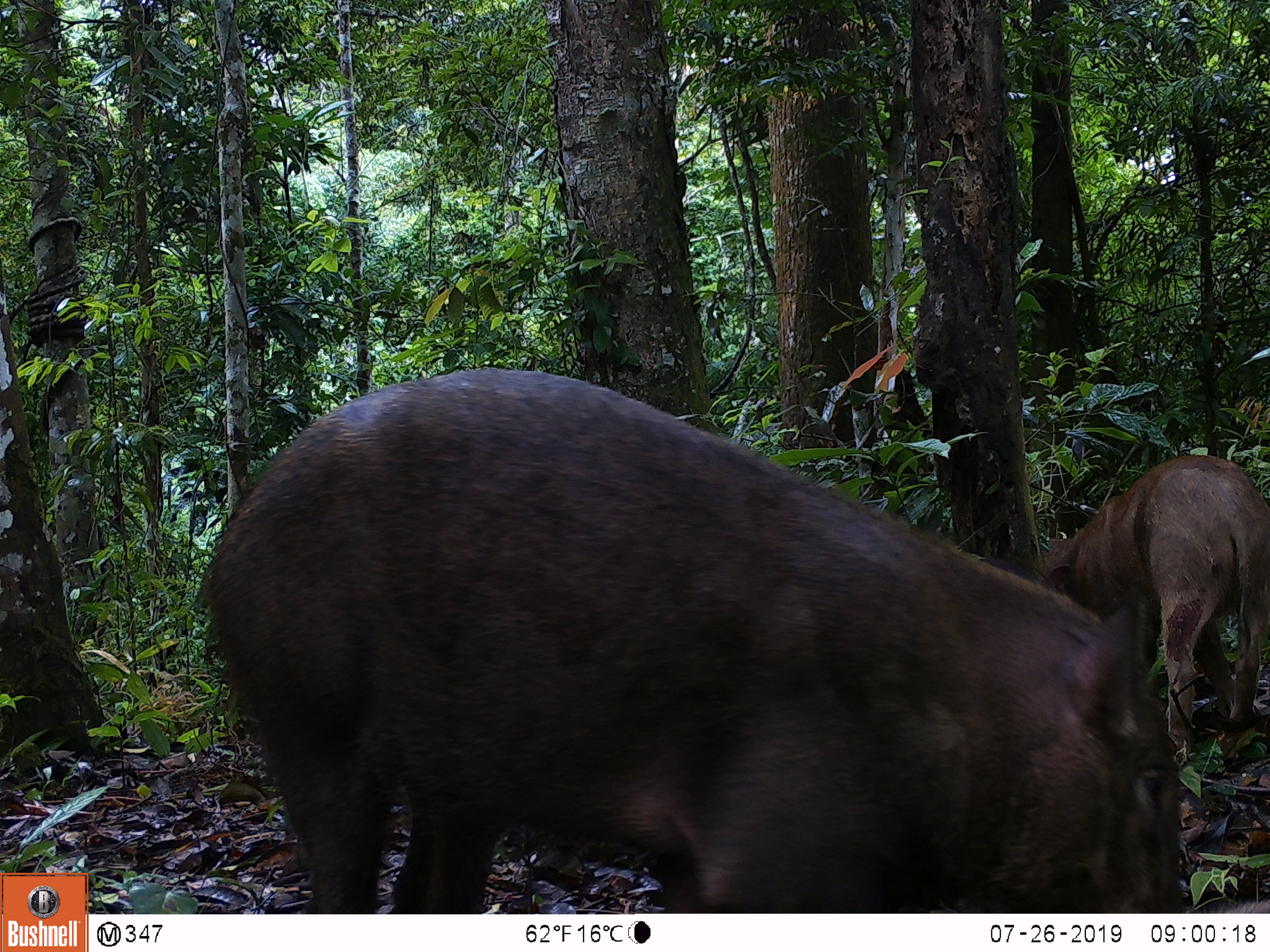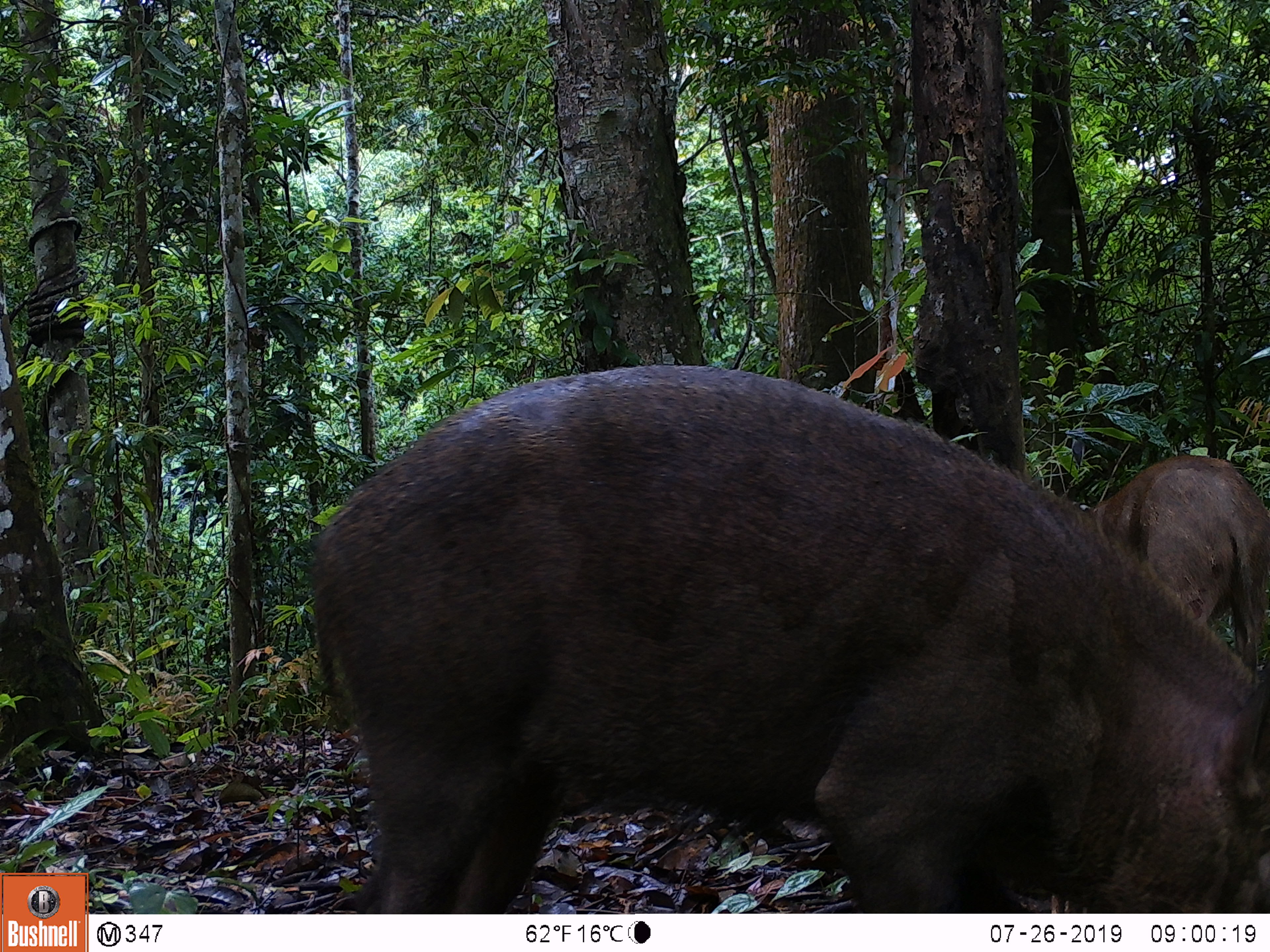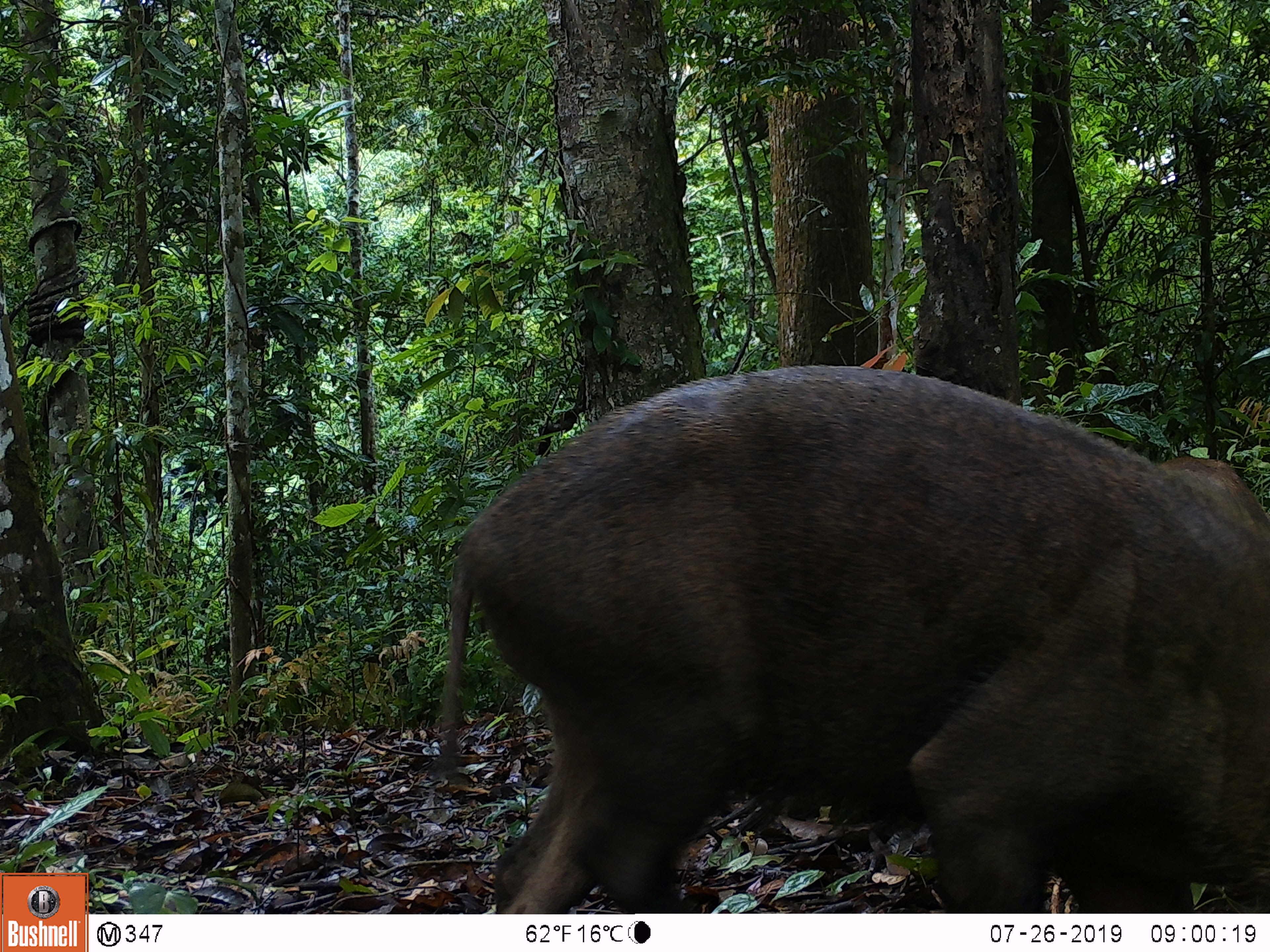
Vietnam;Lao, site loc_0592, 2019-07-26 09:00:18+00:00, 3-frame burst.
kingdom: Animalia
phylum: Chordata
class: Mammalia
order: Artiodactyla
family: Suidae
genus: Sus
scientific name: Sus scrofa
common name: eurasian wild pig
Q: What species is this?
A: Eurasian wild pig (Sus scrofa).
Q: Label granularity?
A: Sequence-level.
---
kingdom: Animalia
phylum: Chordata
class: Aves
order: Galliformes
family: Phasianidae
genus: Polyplectron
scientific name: Polyplectron bicalcaratum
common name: gray peacock-pheasant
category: grey peacock pheasant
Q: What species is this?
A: Grey peacock pheasant (gray peacock-pheasant) (Polyplectron bicalcaratum).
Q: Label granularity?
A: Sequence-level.